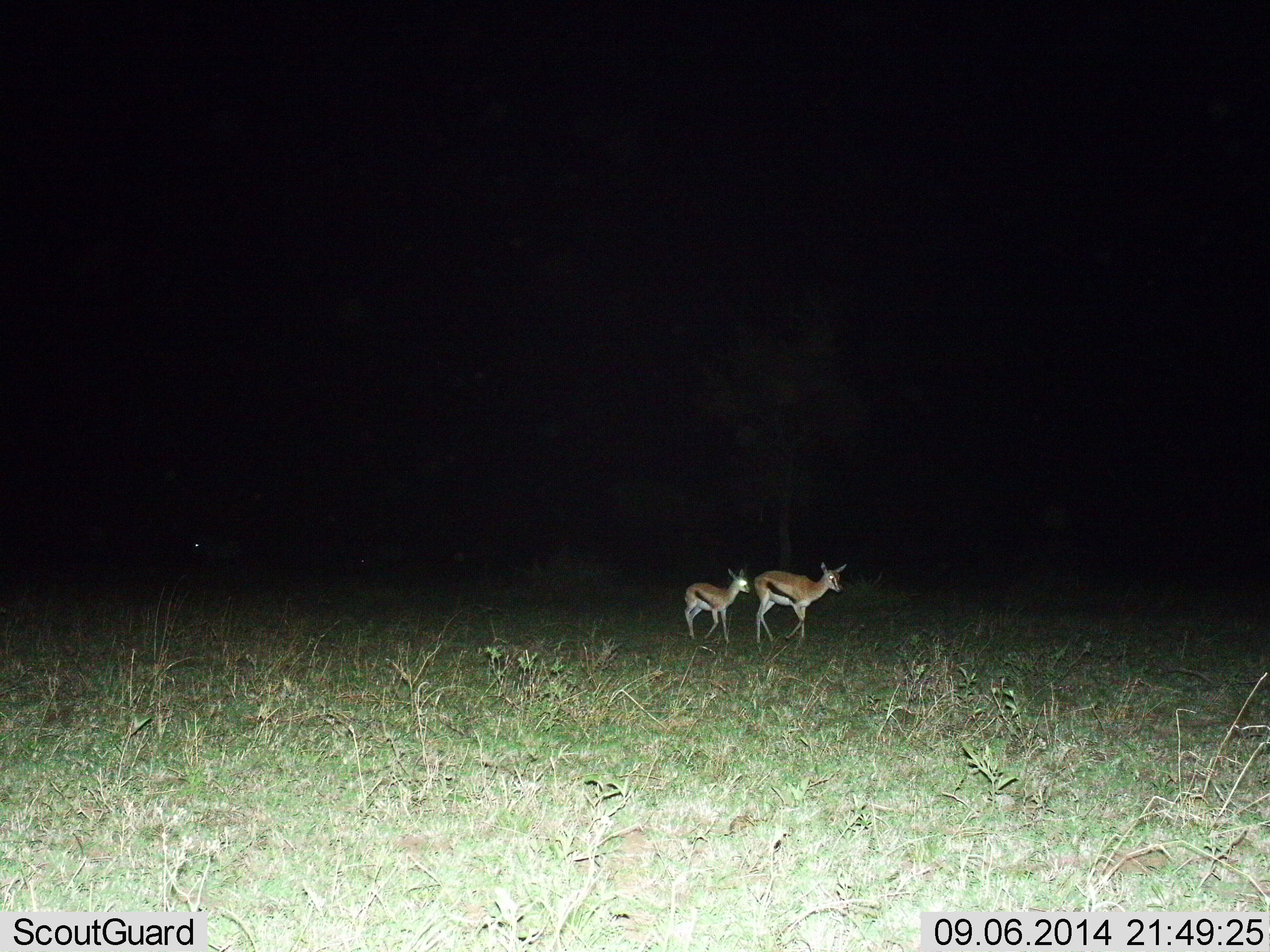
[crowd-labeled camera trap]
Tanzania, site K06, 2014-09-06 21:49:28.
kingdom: Animalia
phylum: Chordata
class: Mammalia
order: Artiodactyla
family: Bovidae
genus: Eudorcas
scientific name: Eudorcas thomsonii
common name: thomson's gazelle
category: gazellethomsons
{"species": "gazellethomsons (thomson's gazelle) (Eudorcas thomsonii)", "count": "2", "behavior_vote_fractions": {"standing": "30%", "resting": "0%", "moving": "80%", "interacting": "0%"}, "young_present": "60%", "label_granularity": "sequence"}